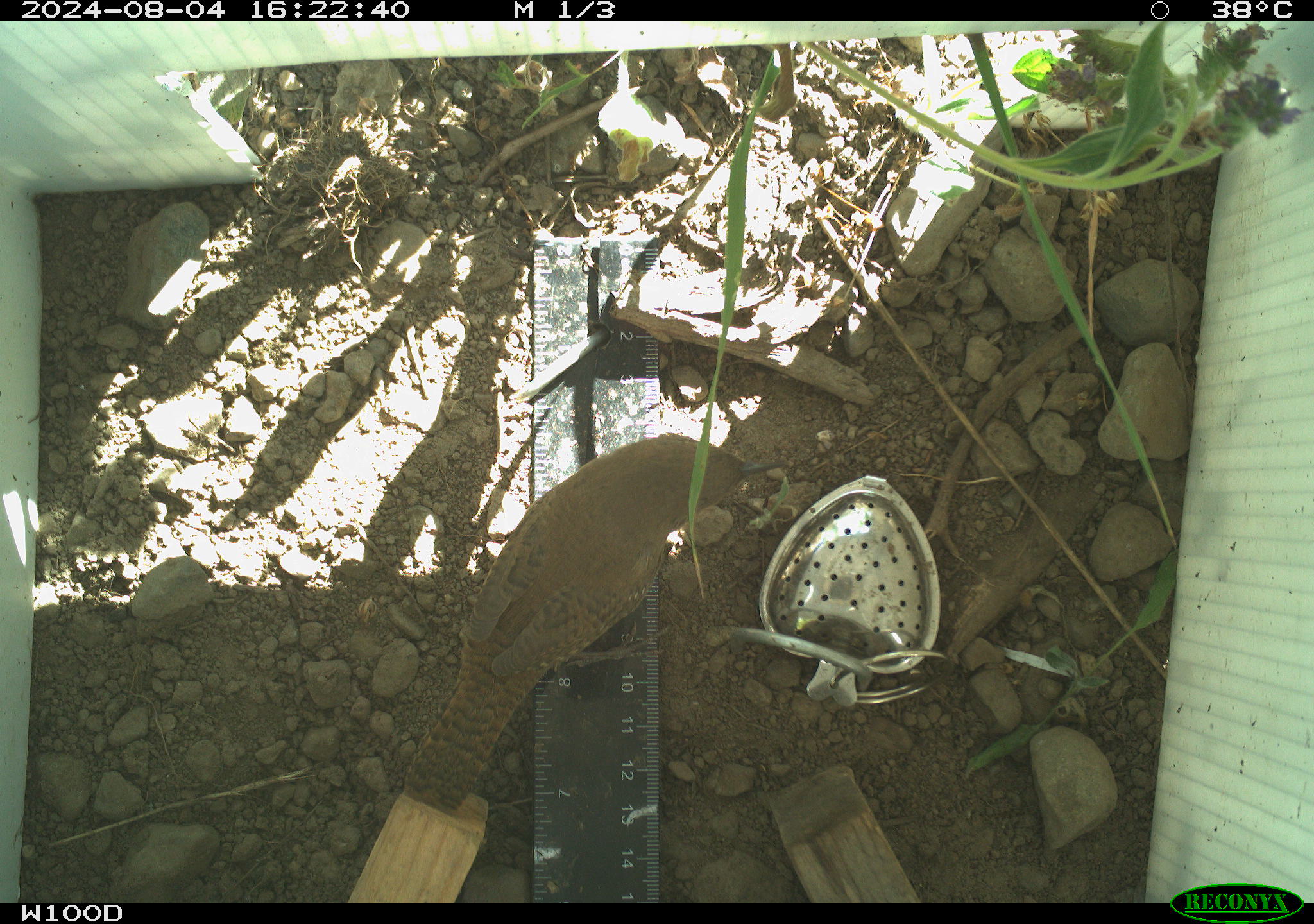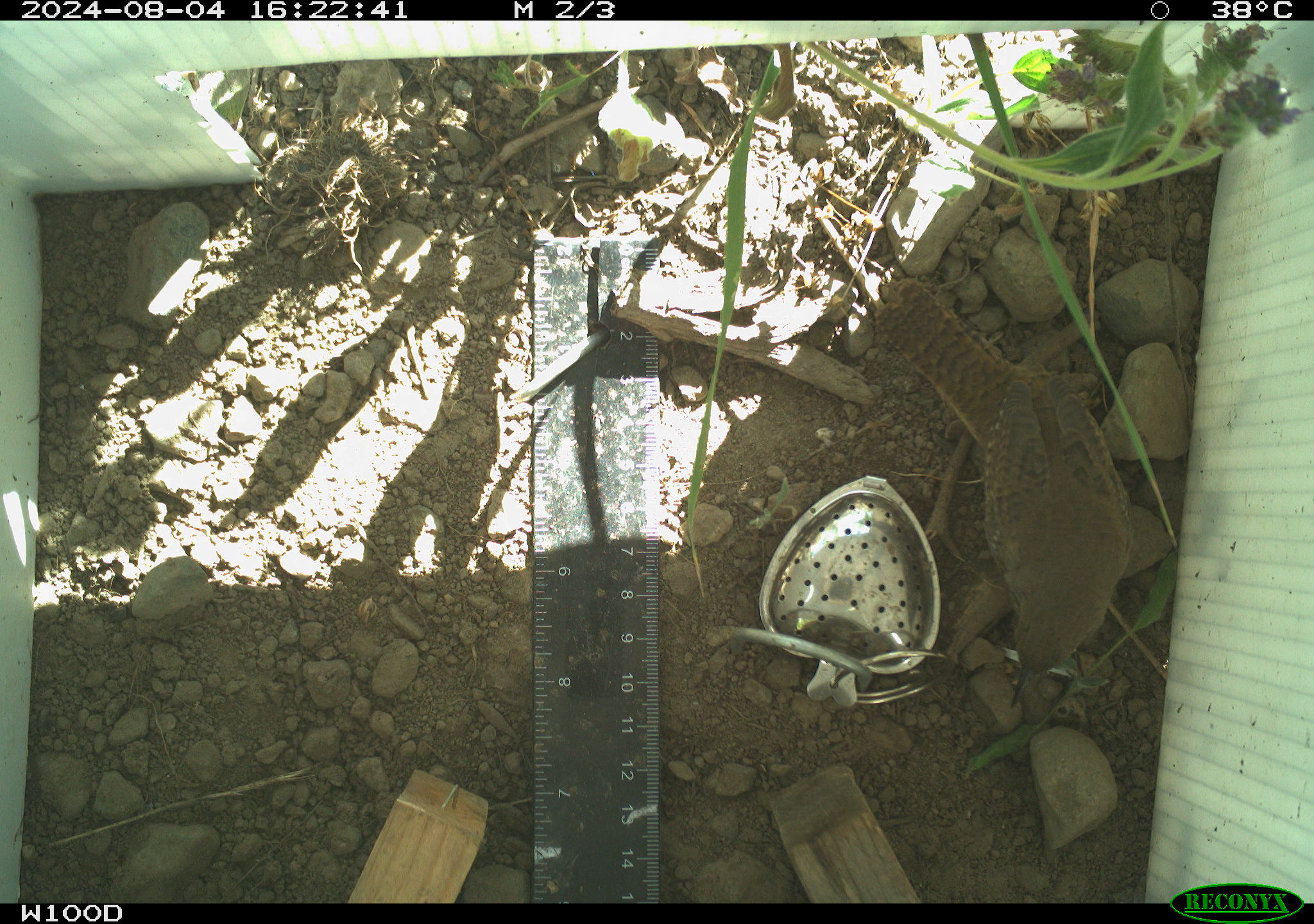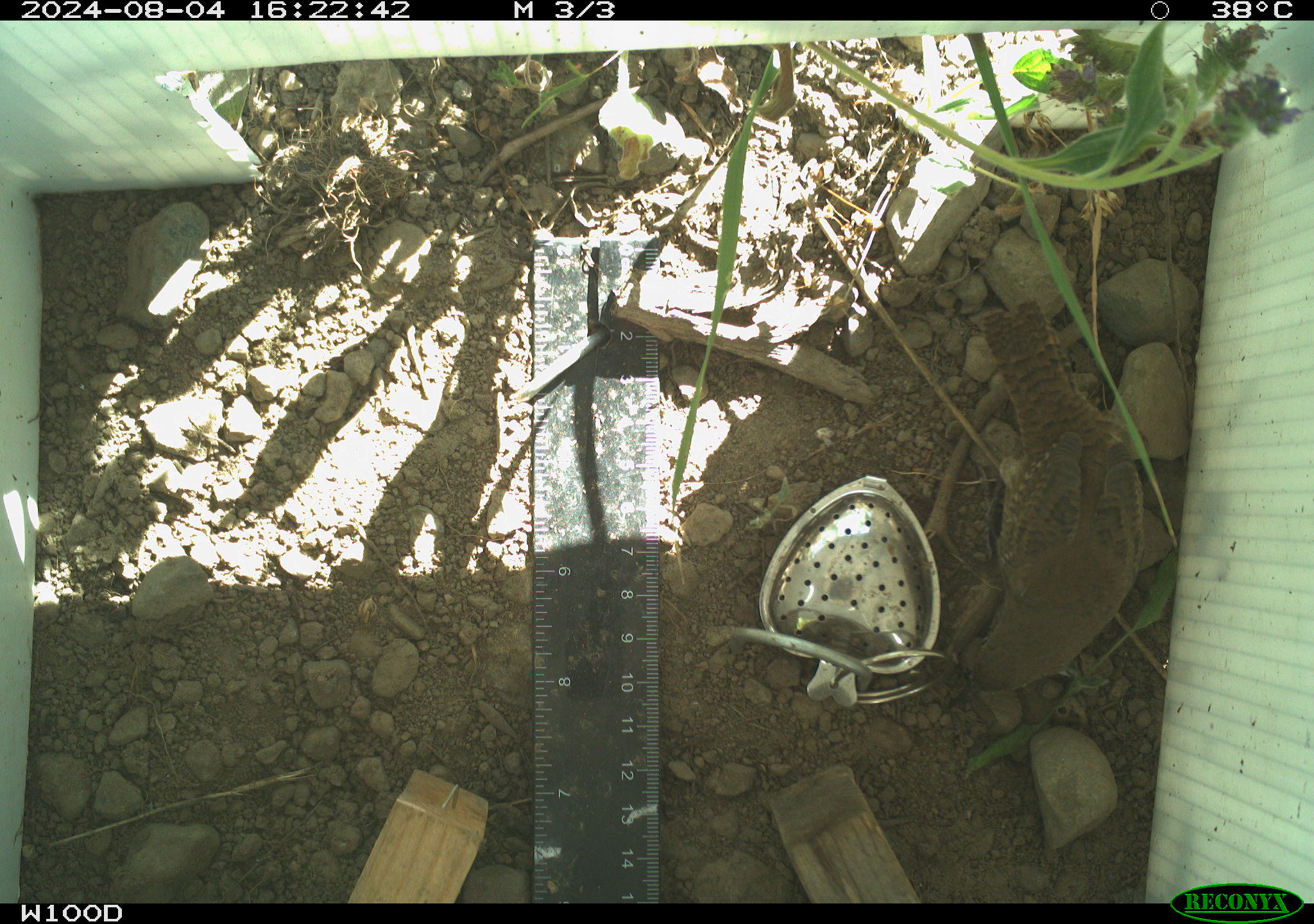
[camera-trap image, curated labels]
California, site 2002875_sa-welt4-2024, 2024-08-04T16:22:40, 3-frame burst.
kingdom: Animalia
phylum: Chordata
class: Aves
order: Passeriformes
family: Troglodytidae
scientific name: Troglodytidae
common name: wren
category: troglodytidae family